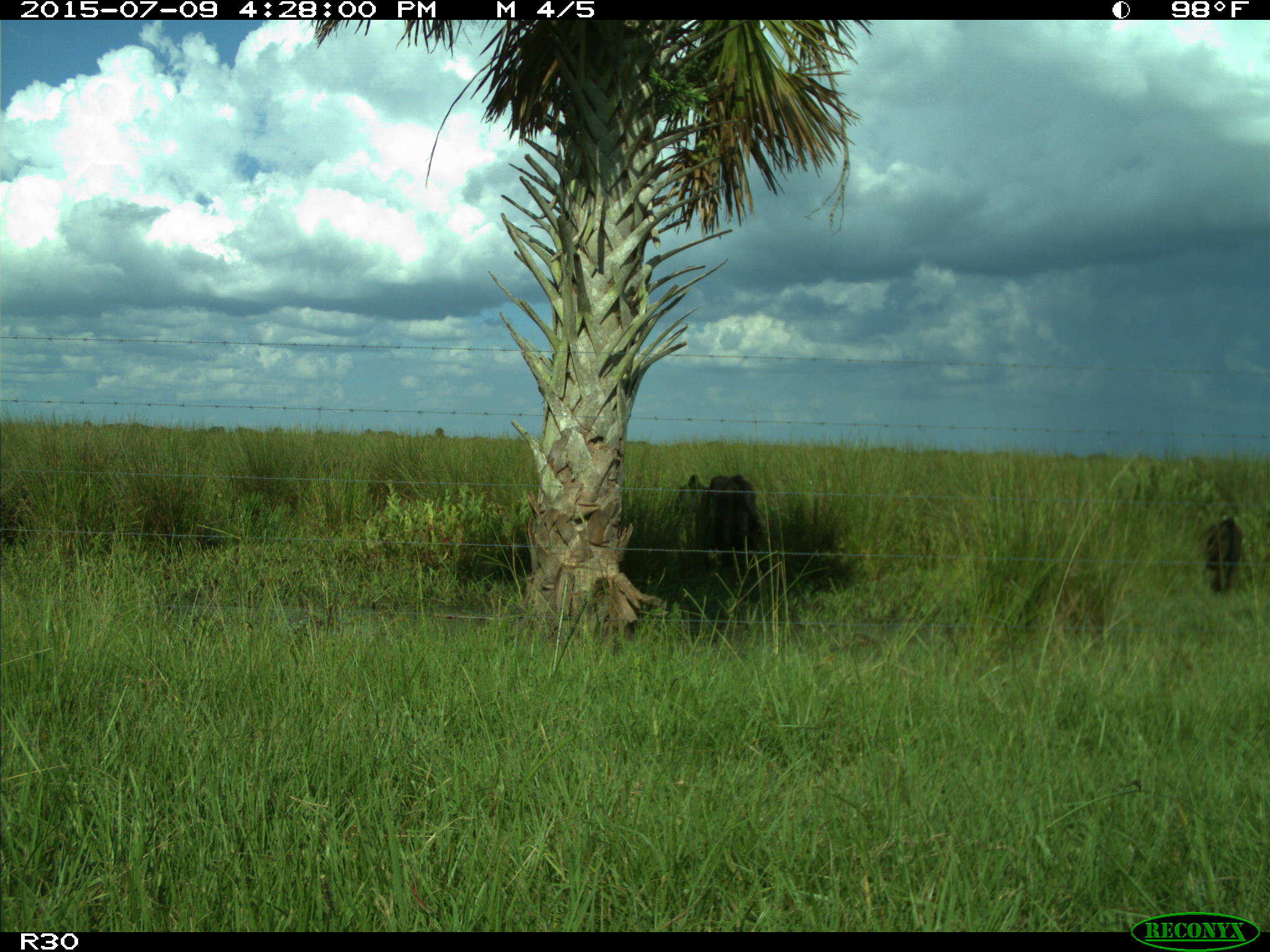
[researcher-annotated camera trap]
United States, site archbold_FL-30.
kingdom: Animalia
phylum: Chordata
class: Mammalia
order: Artiodactyla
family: Bovidae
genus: Bos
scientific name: Bos taurus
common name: domestic cow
Bos taurus (domestic cow).